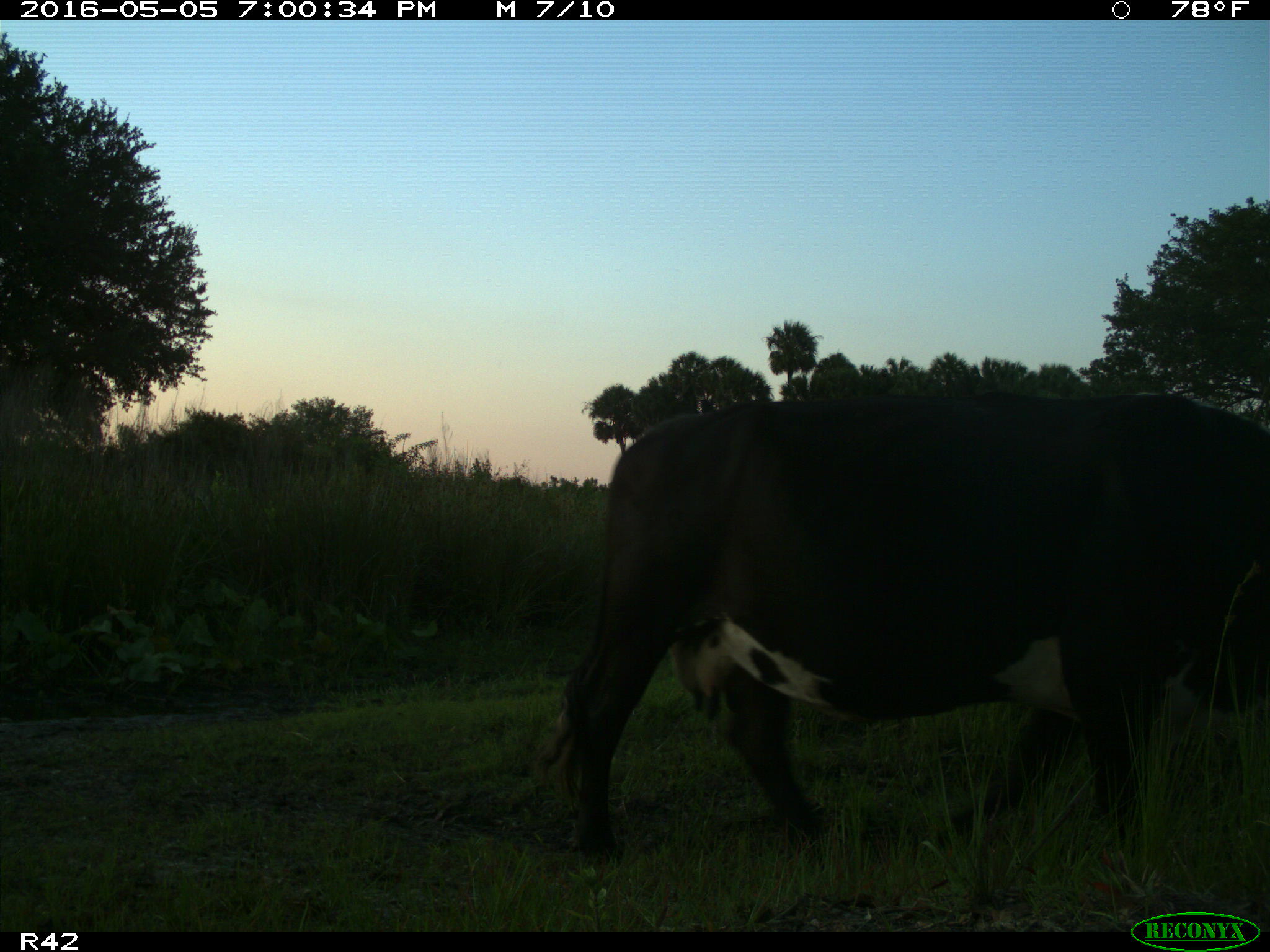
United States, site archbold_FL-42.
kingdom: Animalia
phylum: Chordata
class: Mammalia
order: Artiodactyla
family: Bovidae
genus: Bos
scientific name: Bos taurus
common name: domestic cow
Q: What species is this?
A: Bos taurus (domestic cow).